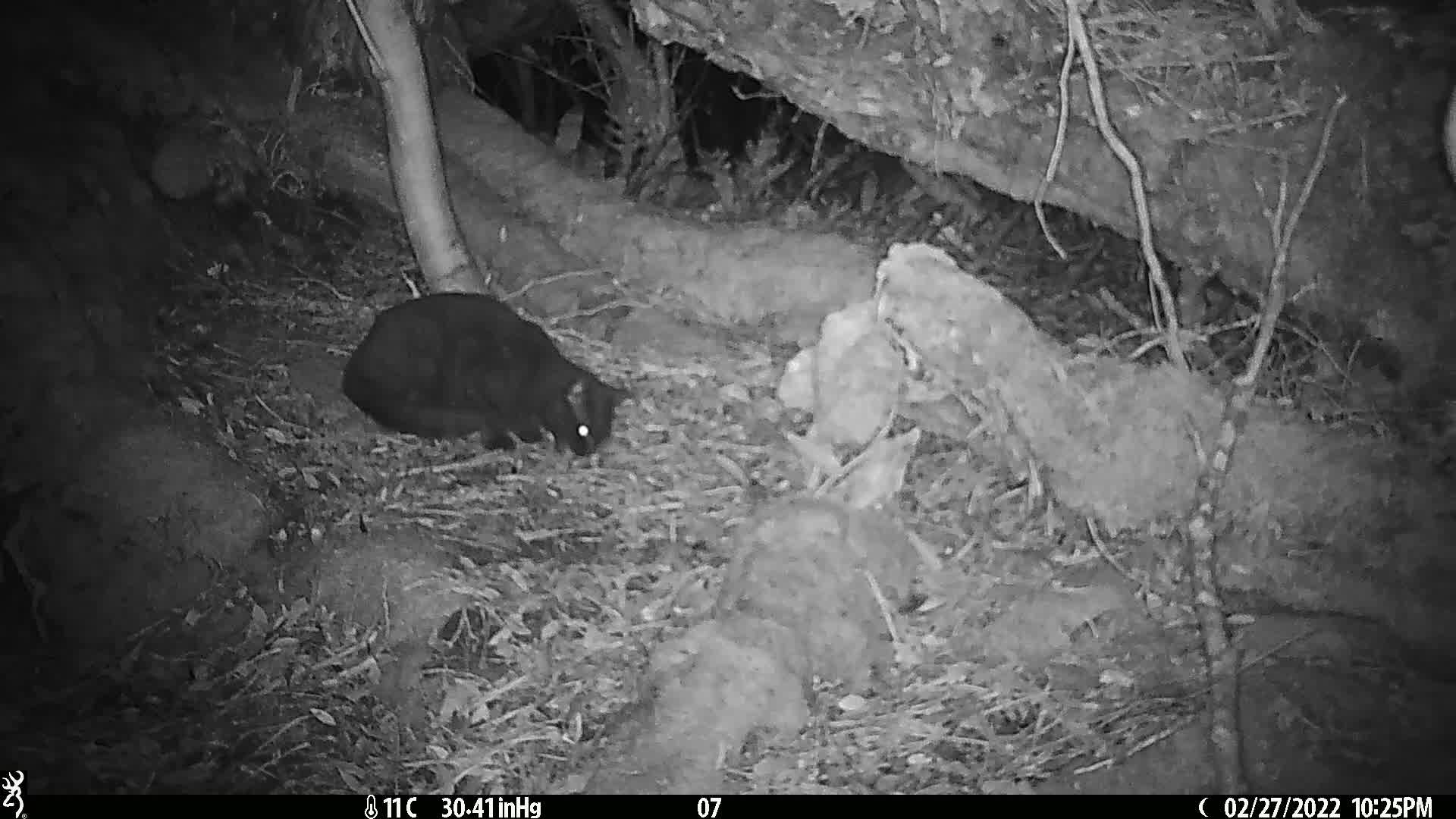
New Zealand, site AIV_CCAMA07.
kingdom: Animalia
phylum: Chordata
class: Mammalia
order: Carnivora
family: Felidae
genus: Felis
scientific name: Felis catus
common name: domestic cat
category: cat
Cat (domestic cat) (Felis catus).